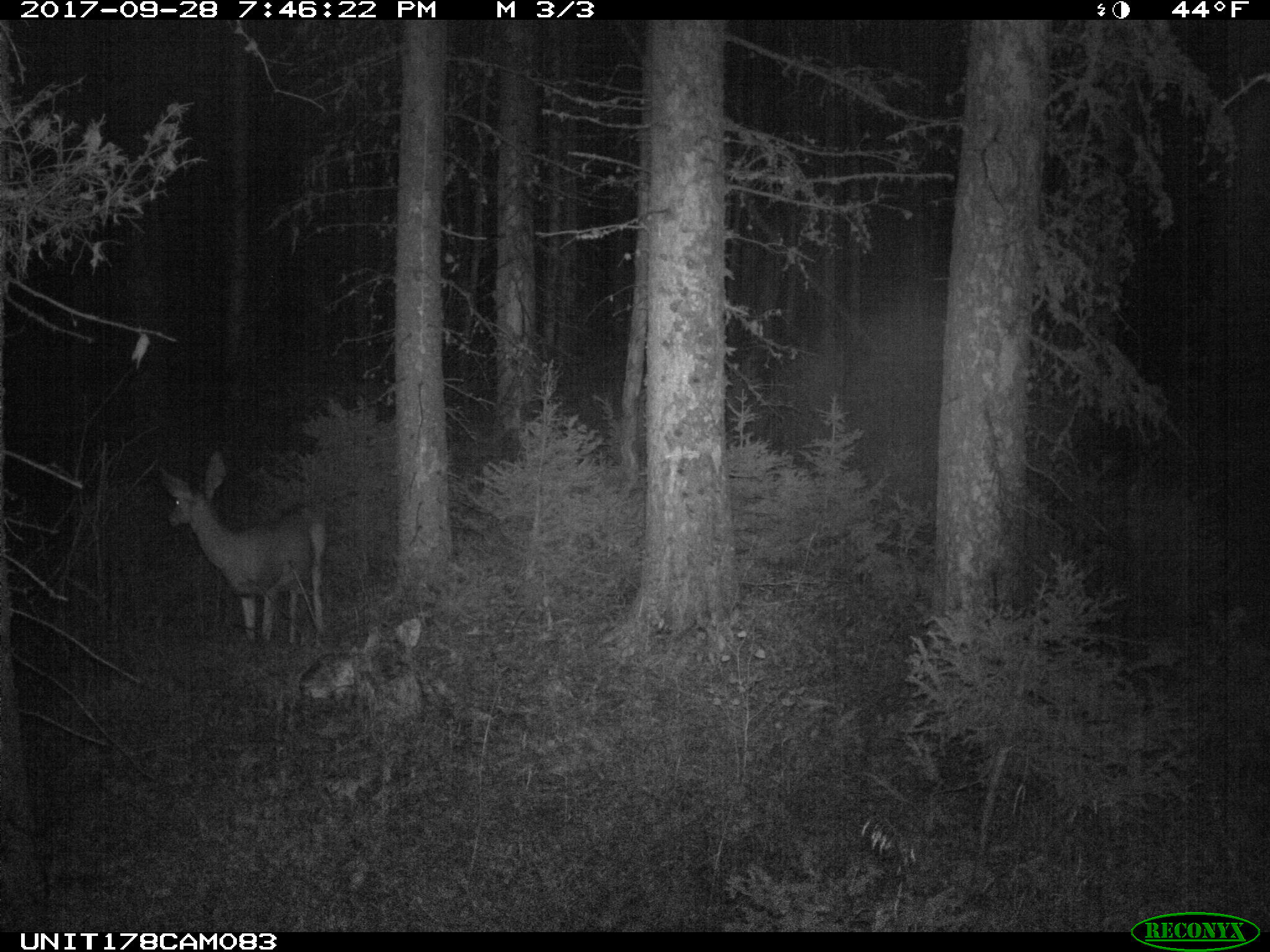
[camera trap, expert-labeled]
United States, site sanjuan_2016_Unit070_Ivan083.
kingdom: Animalia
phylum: Chordata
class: Mammalia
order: Artiodactyla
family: Cervidae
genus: Odocoileus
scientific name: Odocoileus hemionus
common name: mule deer